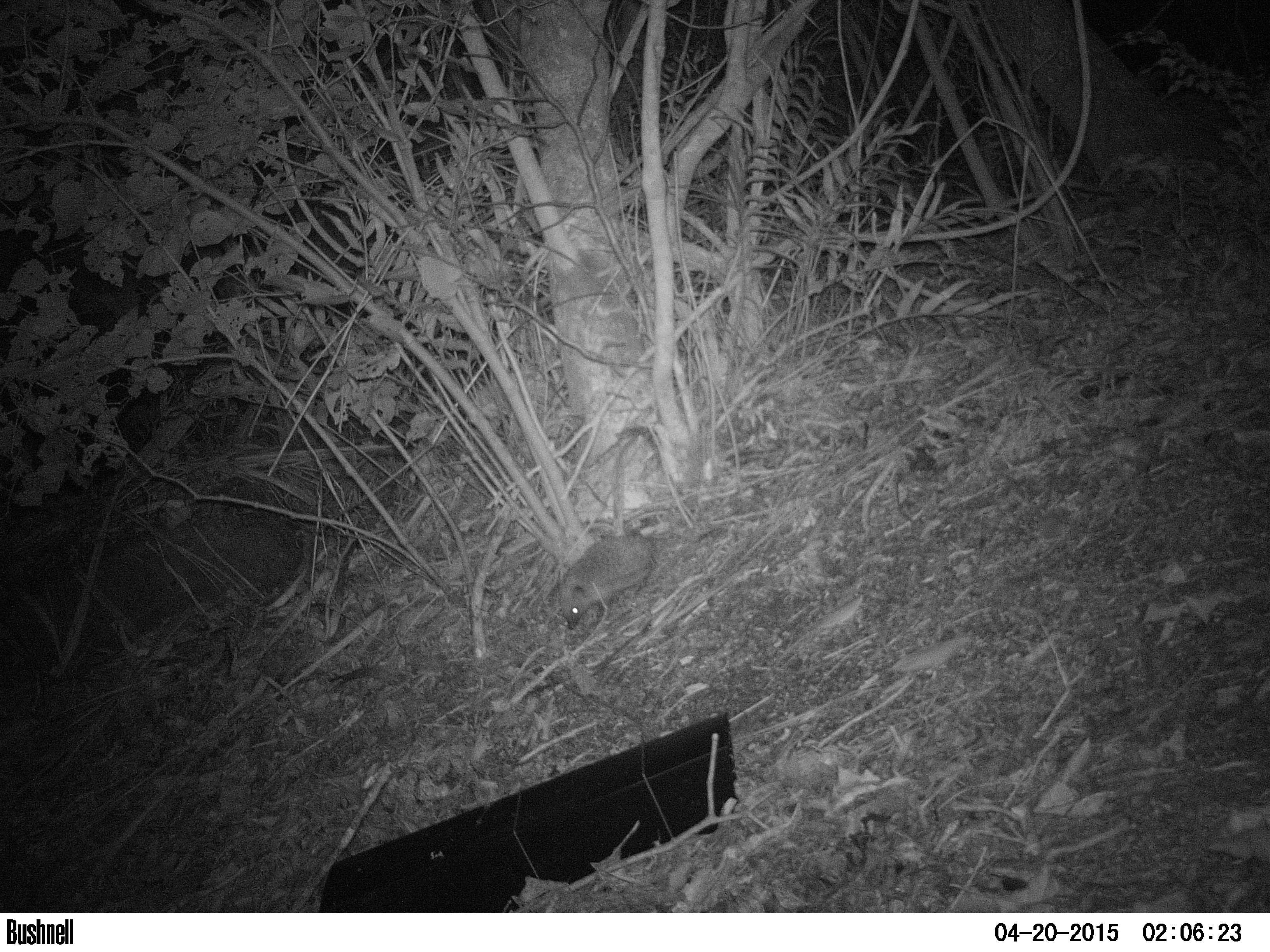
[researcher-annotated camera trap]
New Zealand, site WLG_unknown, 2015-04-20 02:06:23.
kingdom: Animalia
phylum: Chordata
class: Mammalia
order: Eulipotyphla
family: Erinaceidae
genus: Erinaceus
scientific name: Erinaceus europaeus europaeus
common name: european hedgehog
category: hedgehog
Hedgehog (european hedgehog) (Erinaceus europaeus europaeus).